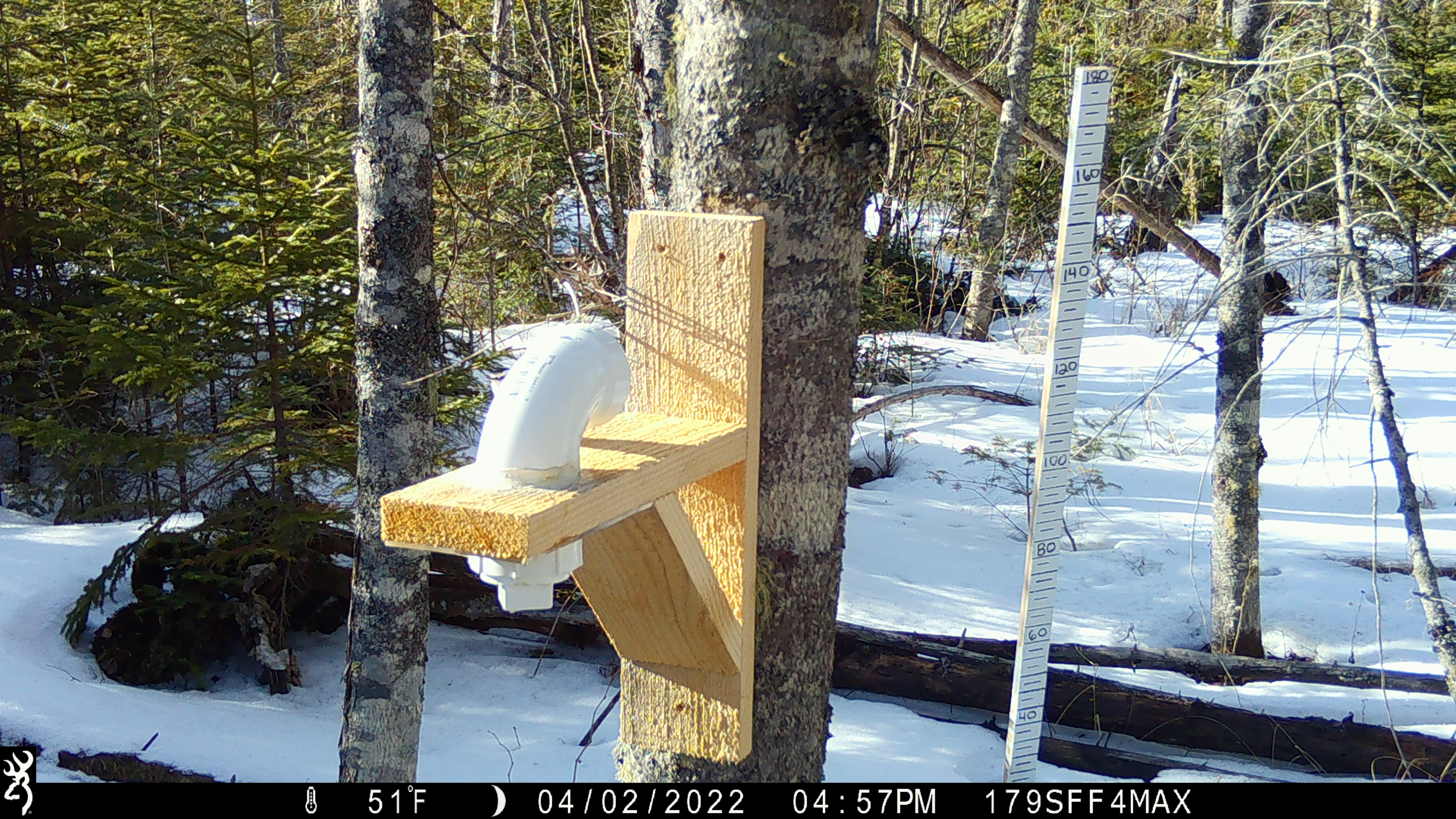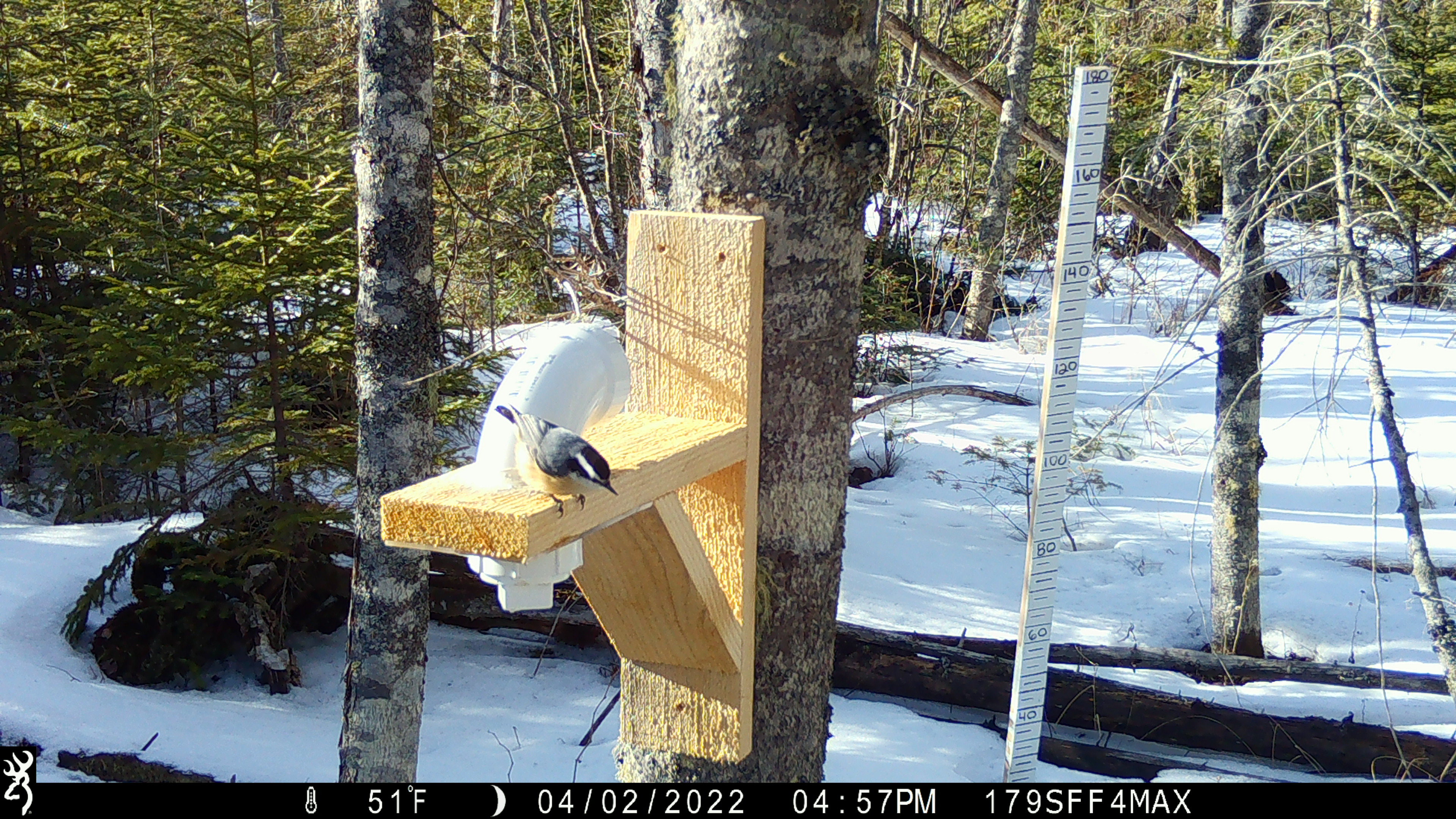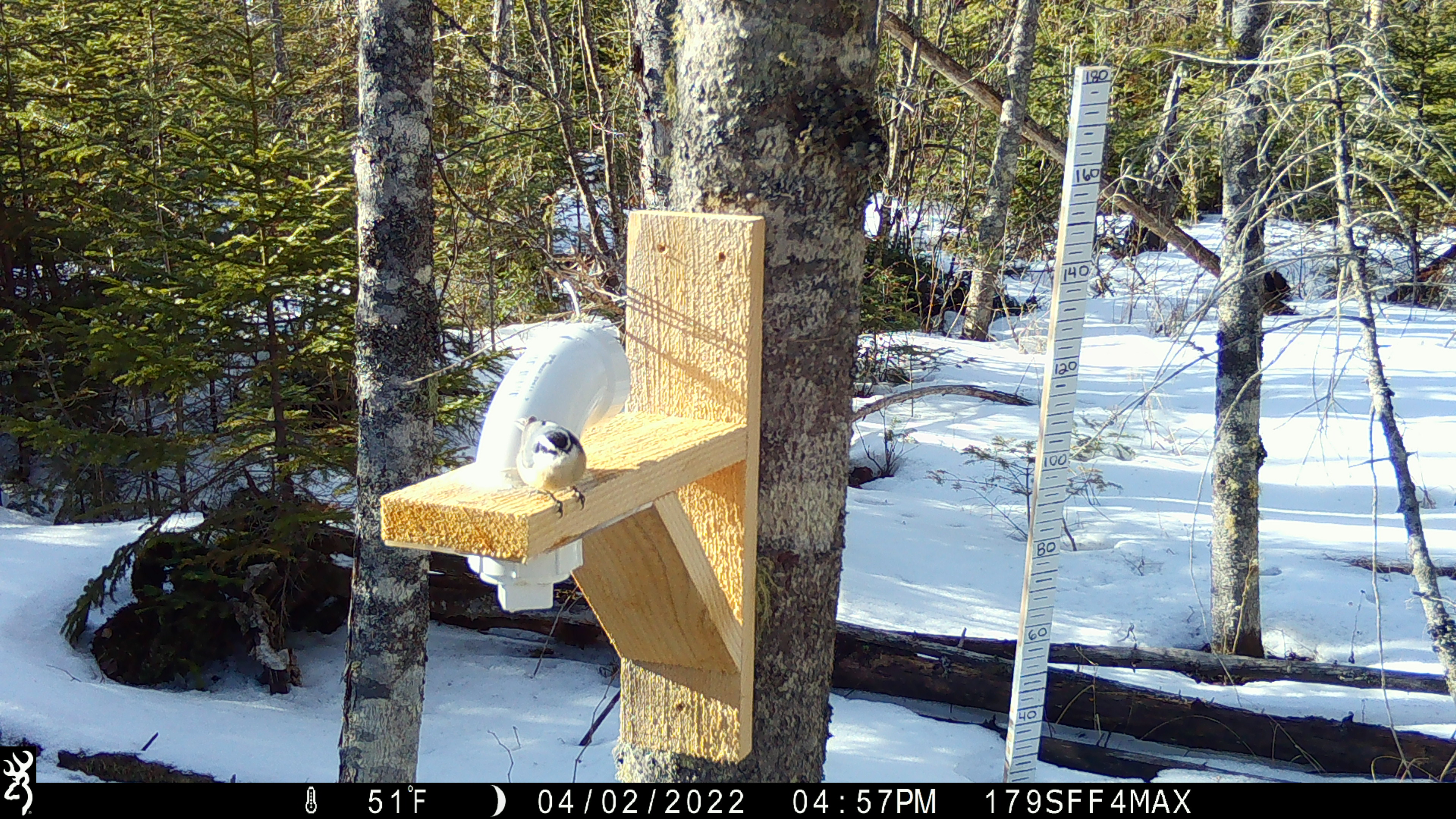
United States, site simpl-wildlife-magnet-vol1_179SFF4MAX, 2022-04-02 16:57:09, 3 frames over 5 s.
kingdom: Animalia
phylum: Chordata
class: Aves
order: Passeriformes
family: Sittidae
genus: Sitta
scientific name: Sitta canadensis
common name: red-breasted nuthatch